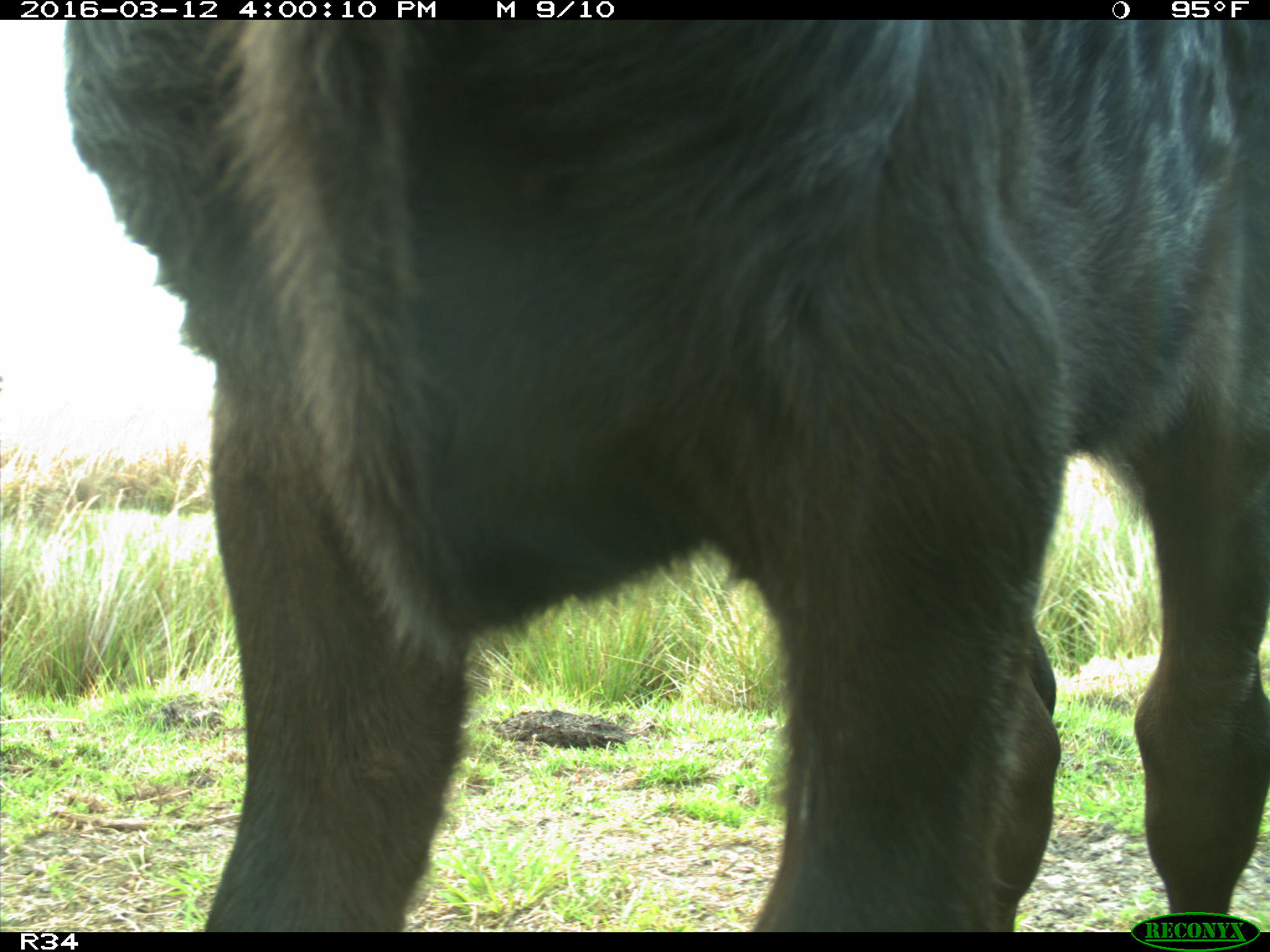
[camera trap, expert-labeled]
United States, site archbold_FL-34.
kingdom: Animalia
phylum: Chordata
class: Mammalia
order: Artiodactyla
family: Bovidae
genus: Bos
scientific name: Bos taurus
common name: domestic cow